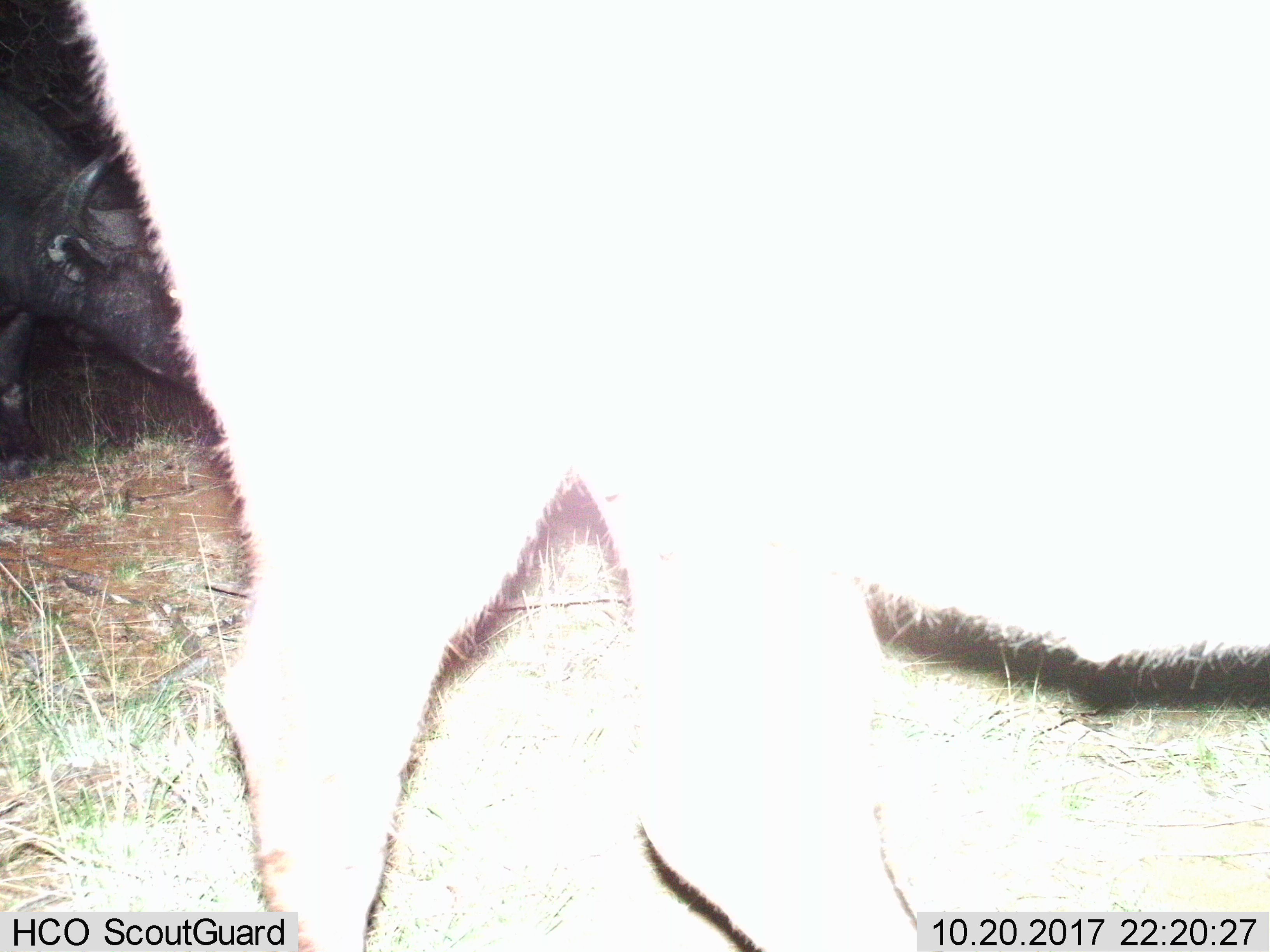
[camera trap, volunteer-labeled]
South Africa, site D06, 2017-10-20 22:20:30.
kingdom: Animalia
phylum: Chordata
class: Mammalia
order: Artiodactyla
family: Bovidae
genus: Syncerus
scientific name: Syncerus caffer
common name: cape buffalo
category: buffalo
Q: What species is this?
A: Buffalo (cape buffalo) (Syncerus caffer).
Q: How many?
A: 2.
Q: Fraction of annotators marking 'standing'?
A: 29%.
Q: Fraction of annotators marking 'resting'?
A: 0%.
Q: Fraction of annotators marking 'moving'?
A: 86%.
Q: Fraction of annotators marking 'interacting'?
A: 14%.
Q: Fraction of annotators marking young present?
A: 0%.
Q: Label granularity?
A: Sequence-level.